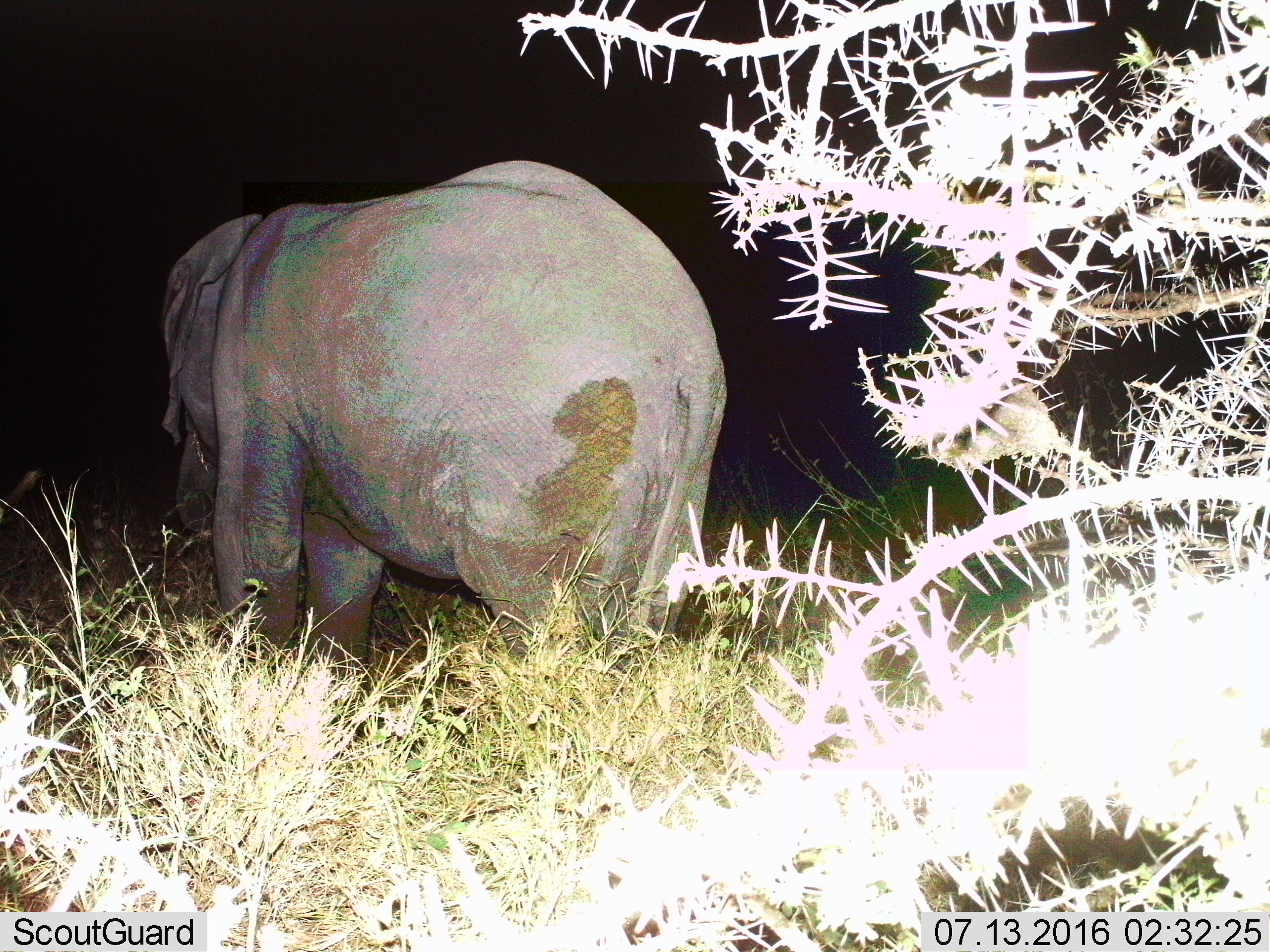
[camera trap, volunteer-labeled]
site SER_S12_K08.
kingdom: Animalia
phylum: Chordata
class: Mammalia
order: Proboscidea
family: Elephantidae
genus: Loxodonta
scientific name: Loxodonta africana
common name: african bush elephant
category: elephant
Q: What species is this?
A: Elephant (african bush elephant) (Loxodonta africana).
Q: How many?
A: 1.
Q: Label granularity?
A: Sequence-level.